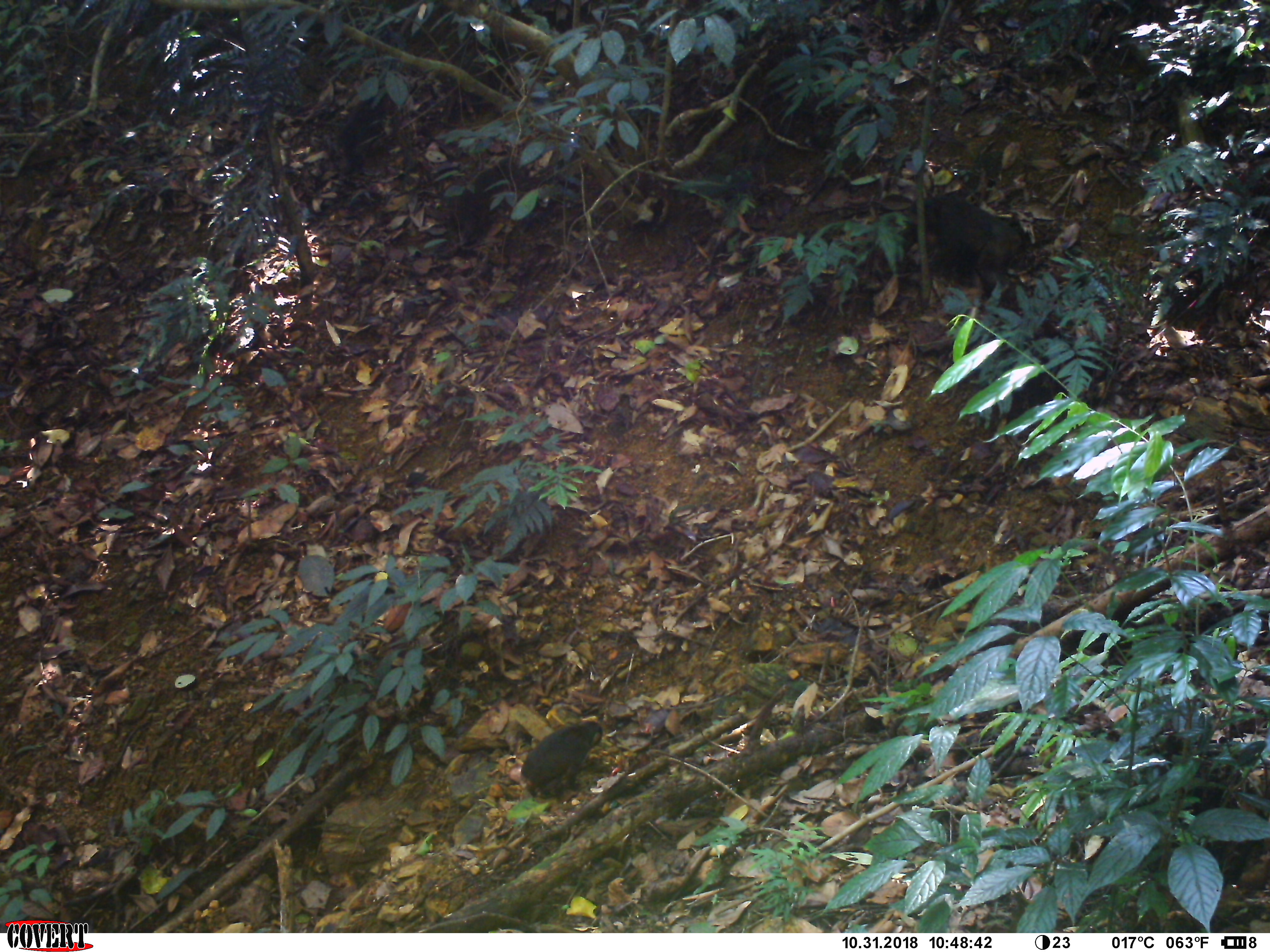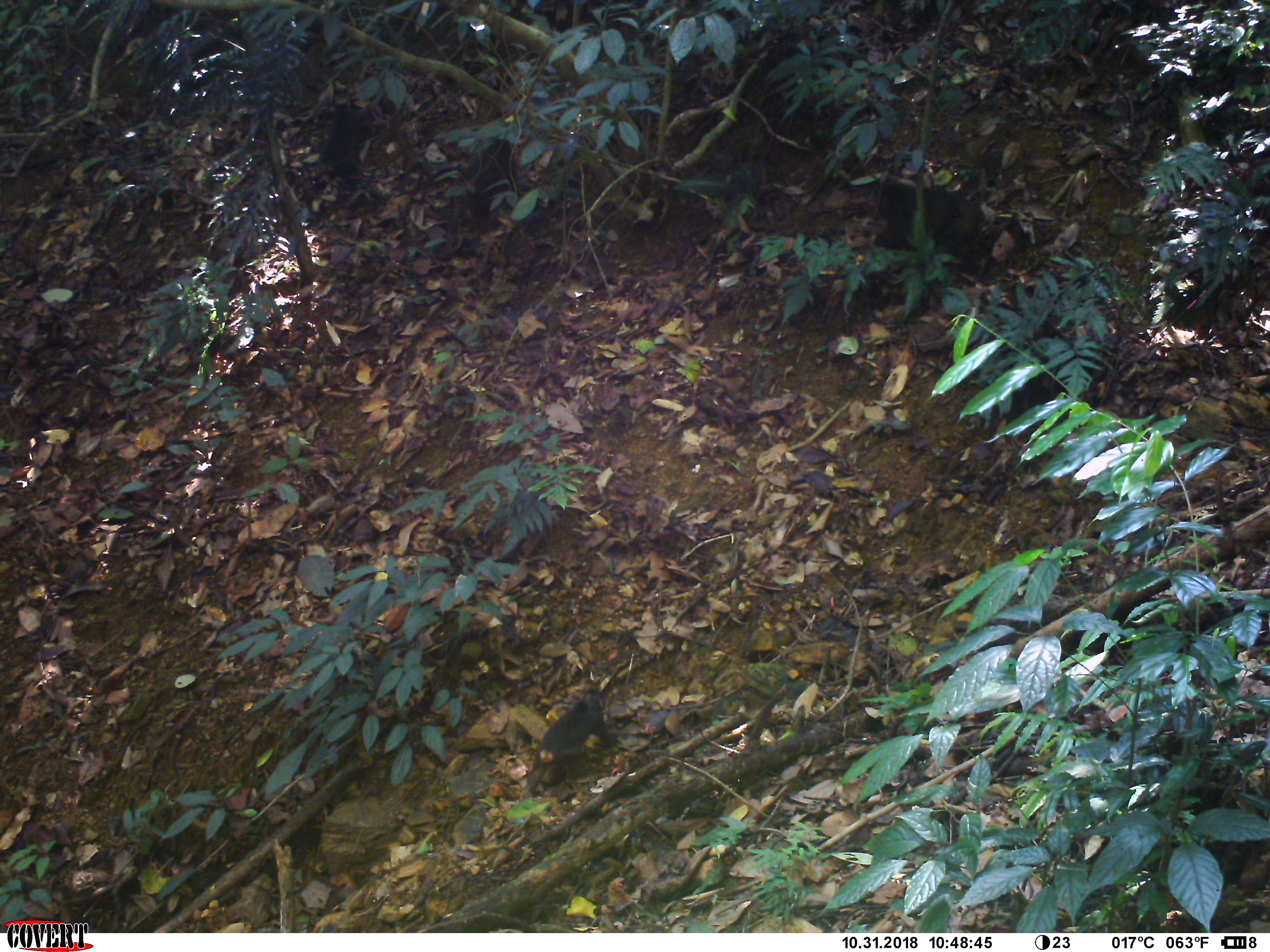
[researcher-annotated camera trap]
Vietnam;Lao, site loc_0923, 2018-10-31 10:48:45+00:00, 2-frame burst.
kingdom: Animalia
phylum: Chordata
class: Mammalia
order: Primates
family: Cercopithecidae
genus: Macaca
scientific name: Macaca arctoides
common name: stump-tailed macaque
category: stump tailed macaque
Stump tailed macaque (stump-tailed macaque) (Macaca arctoides). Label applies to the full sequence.